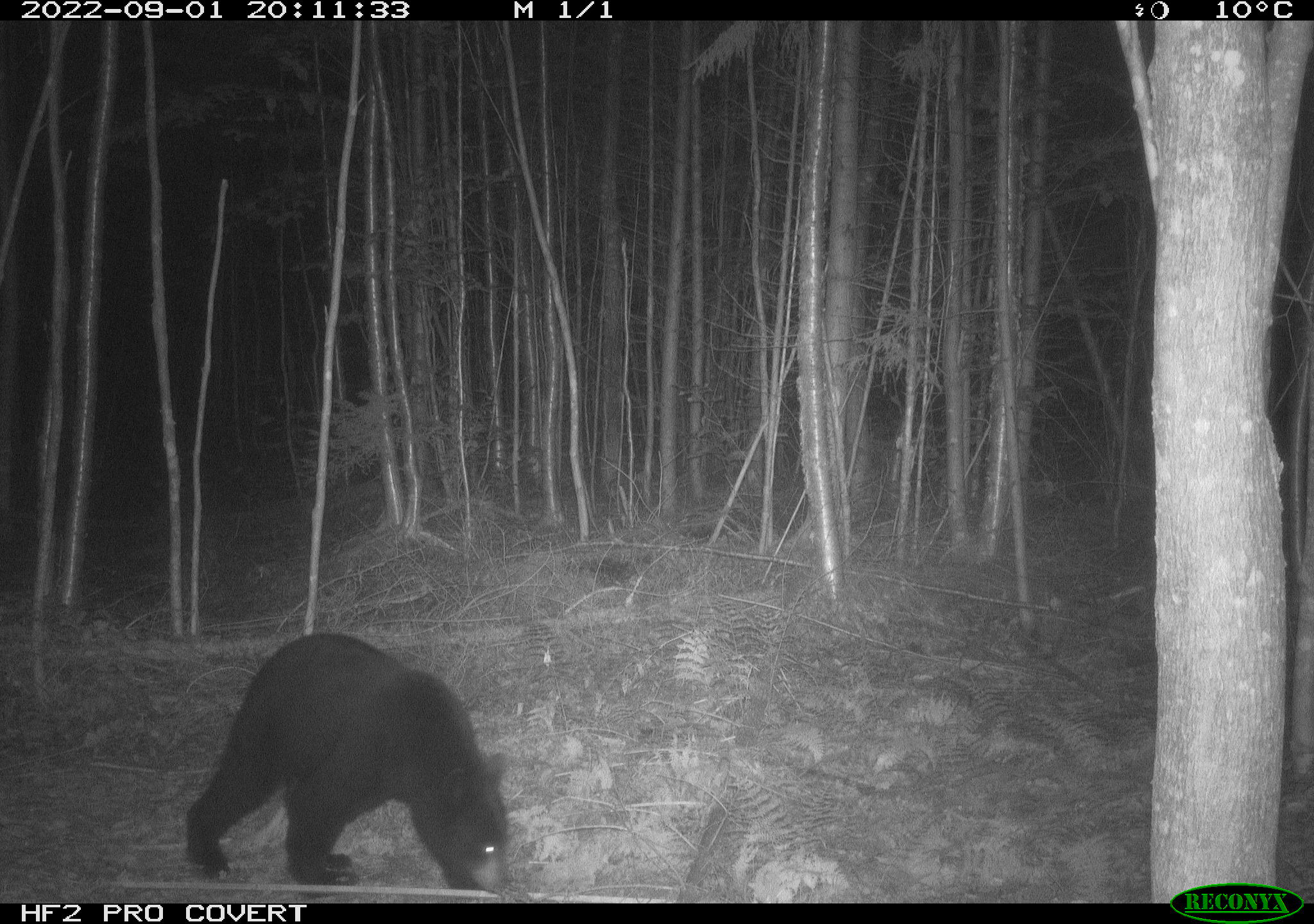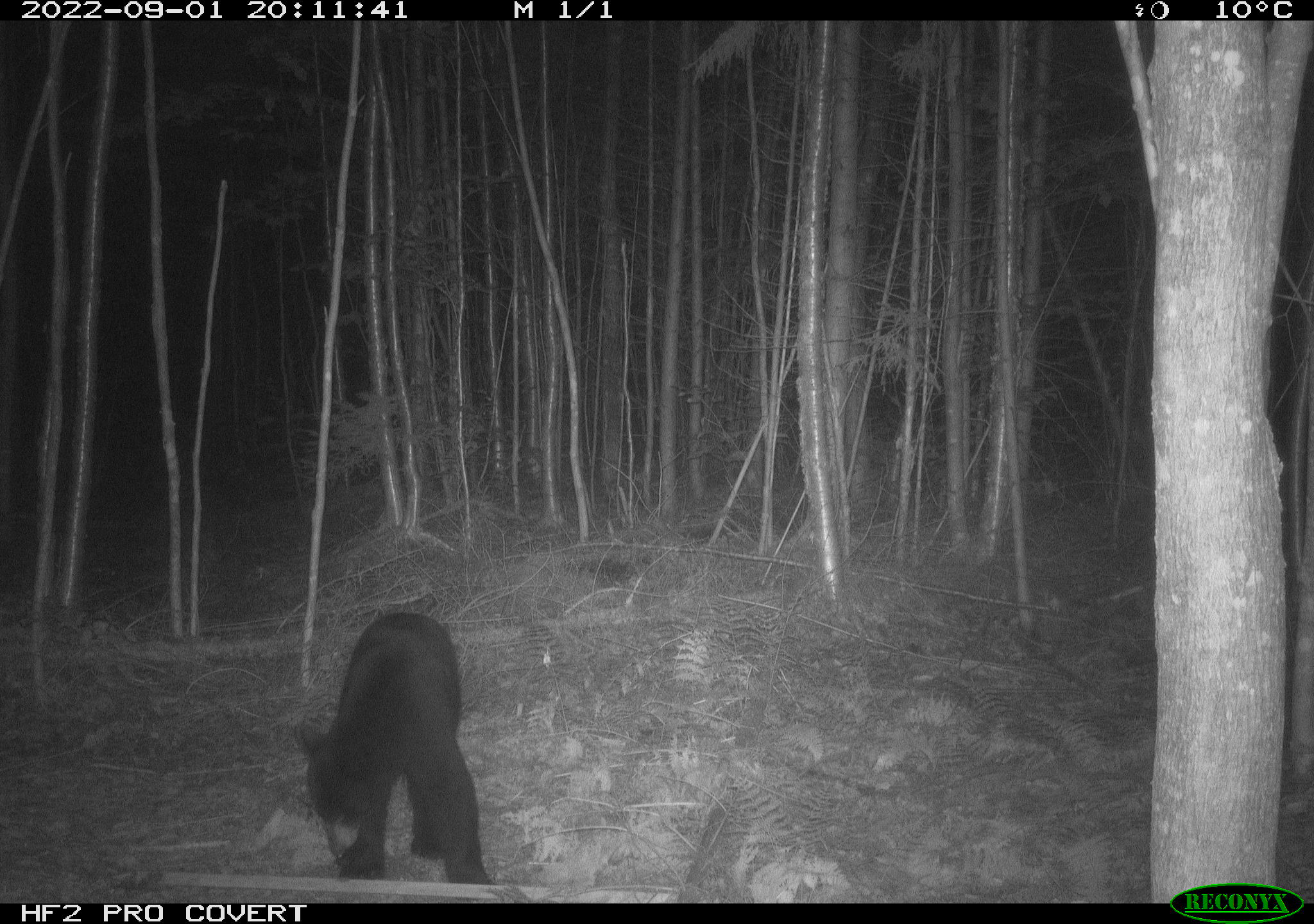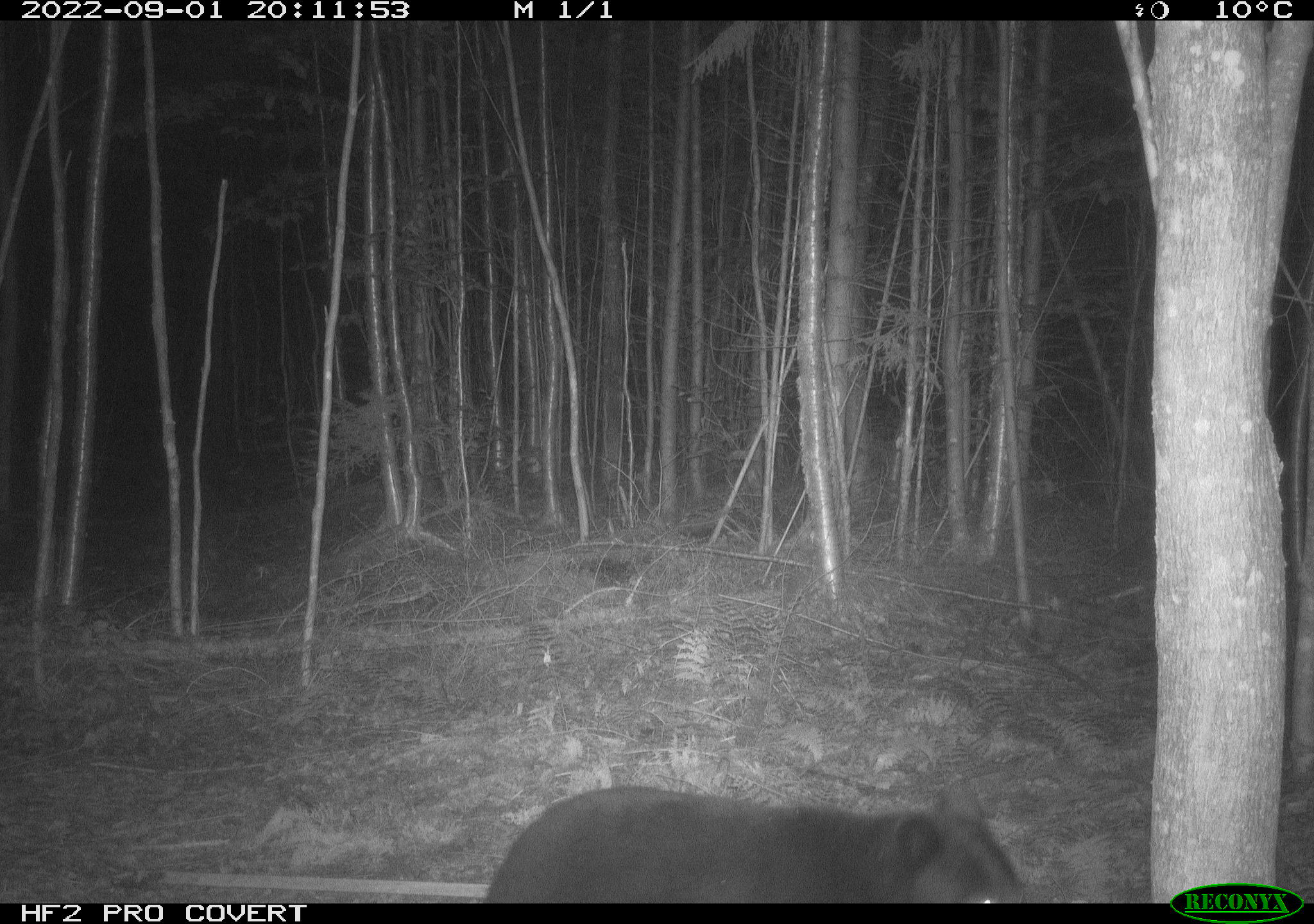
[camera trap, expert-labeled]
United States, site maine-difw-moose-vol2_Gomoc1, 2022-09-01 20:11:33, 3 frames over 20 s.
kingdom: Animalia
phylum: Chordata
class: Mammalia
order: Carnivora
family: Ursidae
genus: Ursus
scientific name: Ursus americanus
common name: black bear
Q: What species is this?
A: Black bear (Ursus americanus).